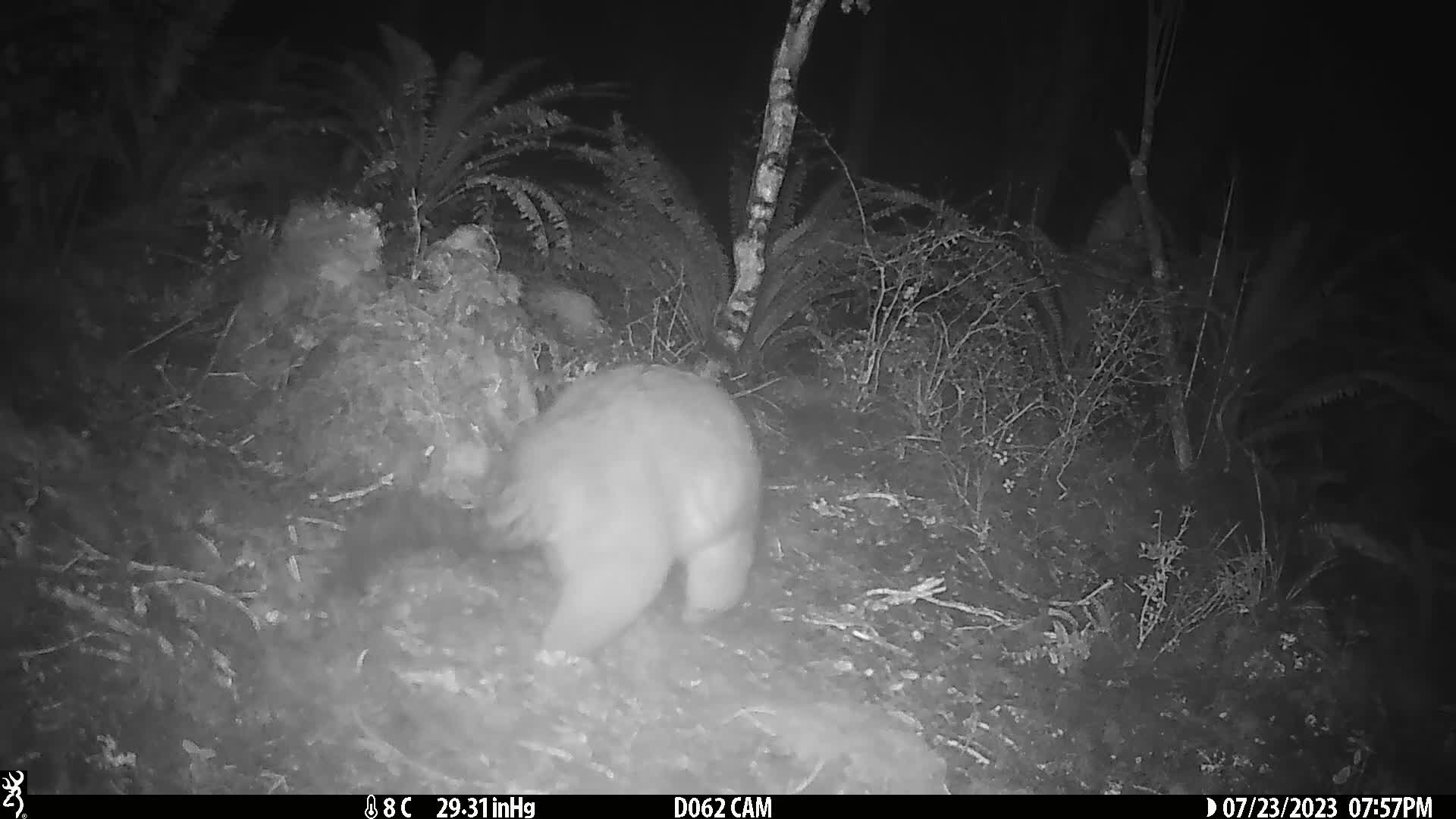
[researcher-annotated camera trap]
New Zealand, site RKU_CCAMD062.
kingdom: Animalia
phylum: Chordata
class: Mammalia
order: Diprotodontia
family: Phalangeridae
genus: Trichosurus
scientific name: Trichosurus vulpecula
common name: common brushtail possum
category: possum